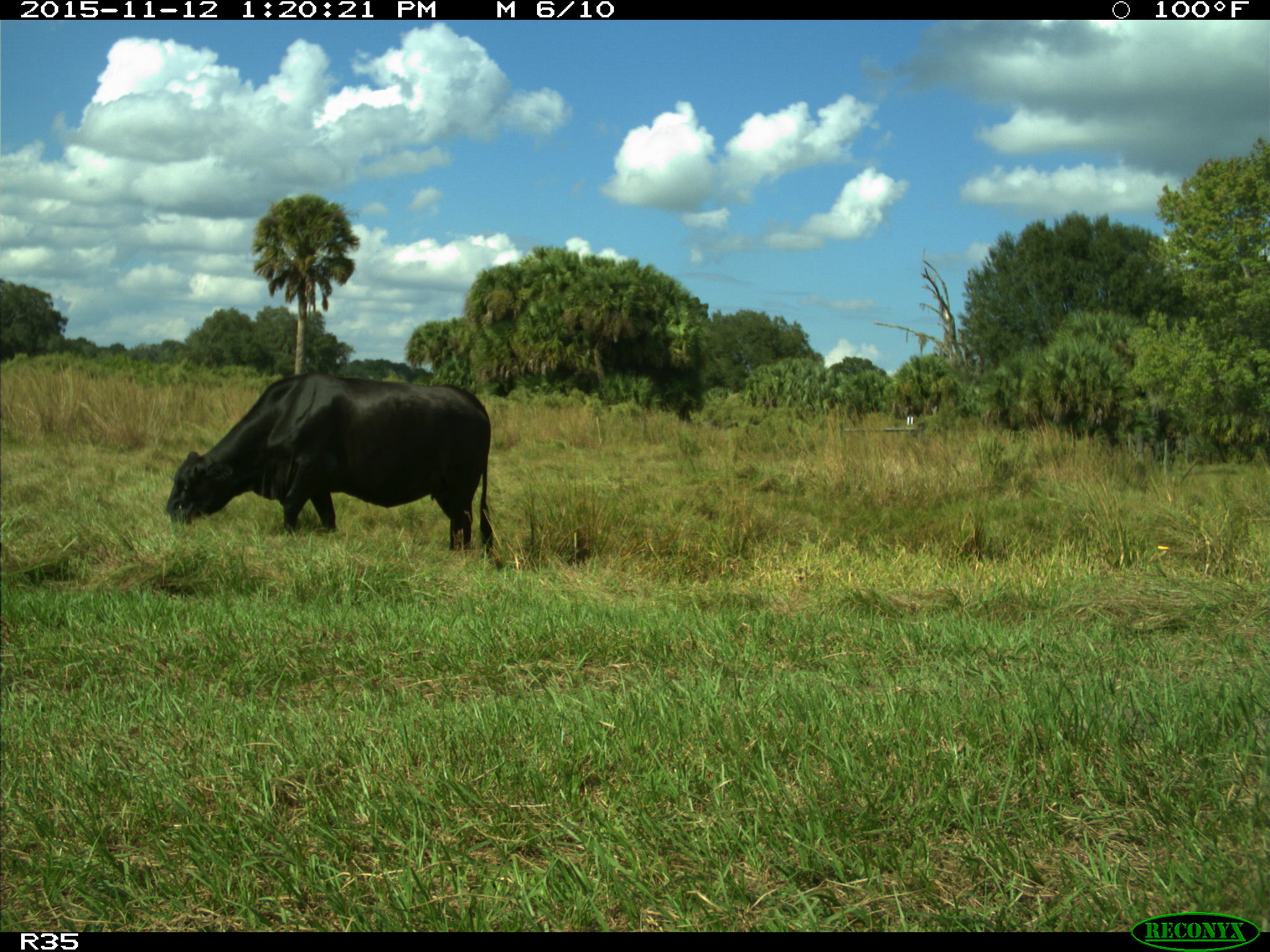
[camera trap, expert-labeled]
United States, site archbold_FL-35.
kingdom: Animalia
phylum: Chordata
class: Mammalia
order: Artiodactyla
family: Bovidae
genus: Bos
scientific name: Bos taurus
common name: domestic cow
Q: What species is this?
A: Bos taurus (domestic cow).